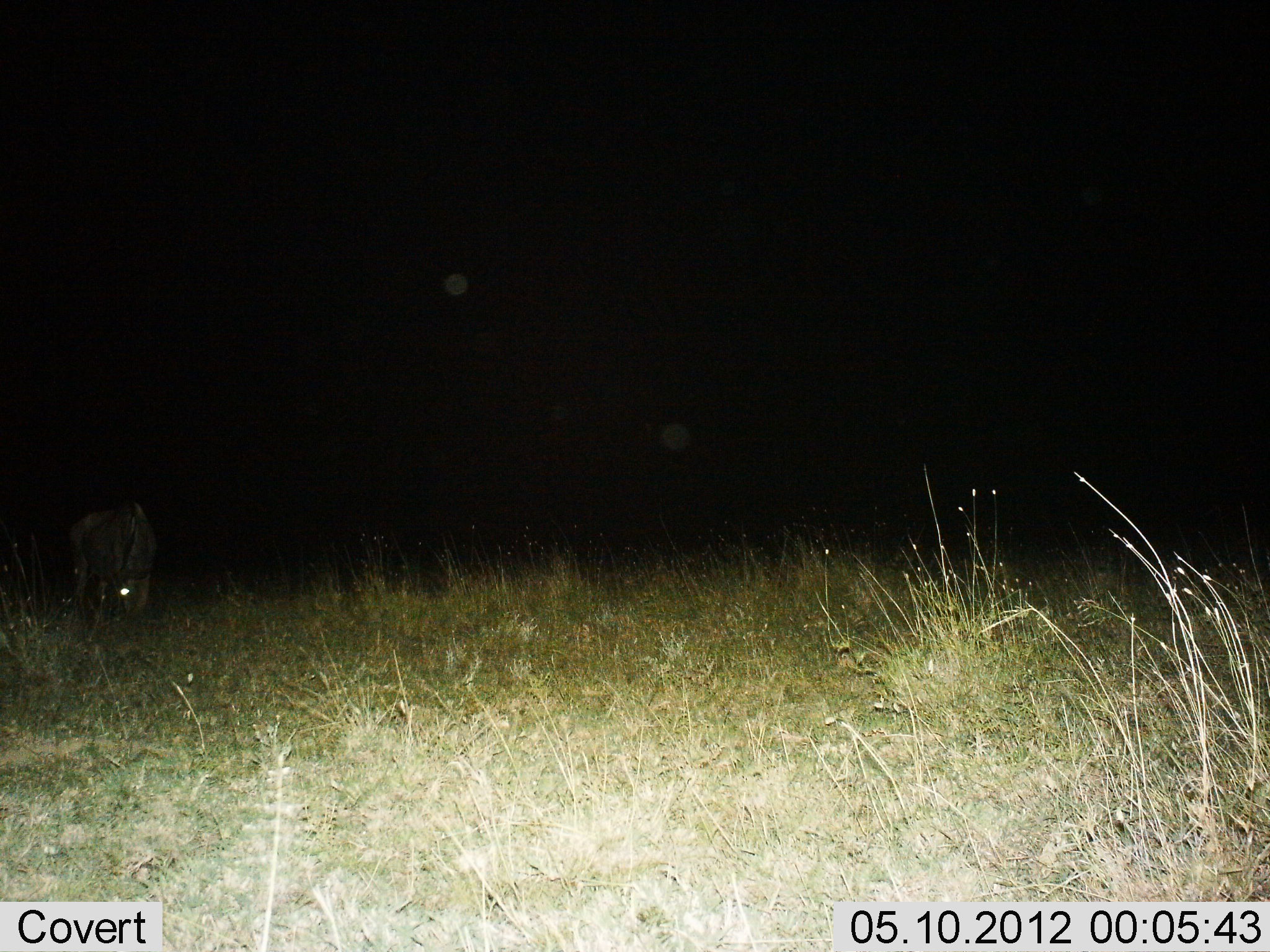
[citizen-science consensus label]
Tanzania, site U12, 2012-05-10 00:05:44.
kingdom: Animalia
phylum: Chordata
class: Mammalia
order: Artiodactyla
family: Bovidae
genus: Connochaetes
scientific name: Connochaetes taurinus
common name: blue wildebeest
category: wildebeest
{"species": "wildebeest (blue wildebeest) (Connochaetes taurinus)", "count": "1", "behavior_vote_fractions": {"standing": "50%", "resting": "0%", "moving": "0%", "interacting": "0%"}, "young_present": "0%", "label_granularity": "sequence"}